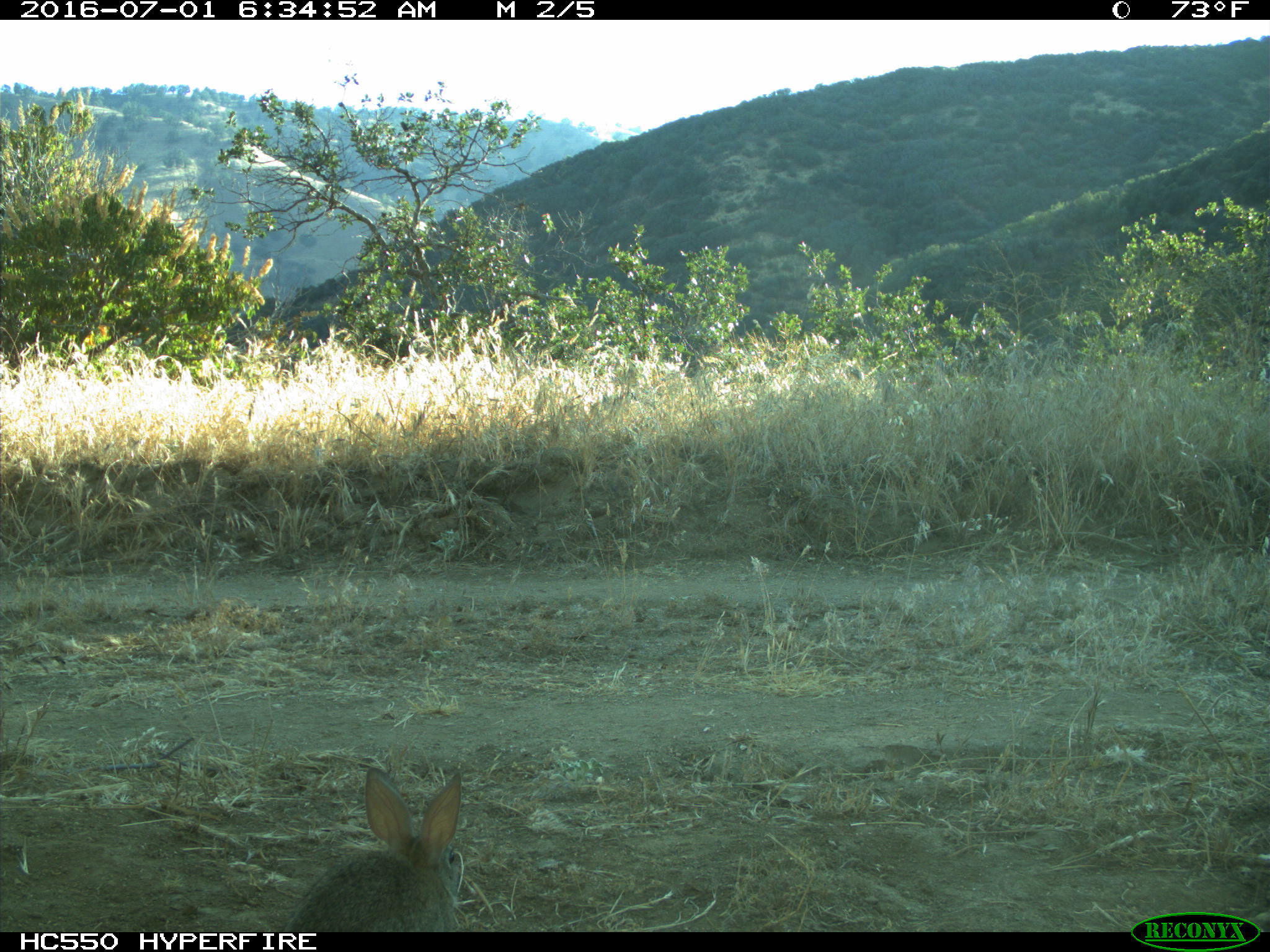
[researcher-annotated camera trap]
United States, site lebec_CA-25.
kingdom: Animalia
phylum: Chordata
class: Mammalia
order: Lagomorpha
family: Leporidae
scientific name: Leporidae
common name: rabbits and hares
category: unidentified rabbit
Unidentified rabbit (rabbits and hares) (Leporidae).